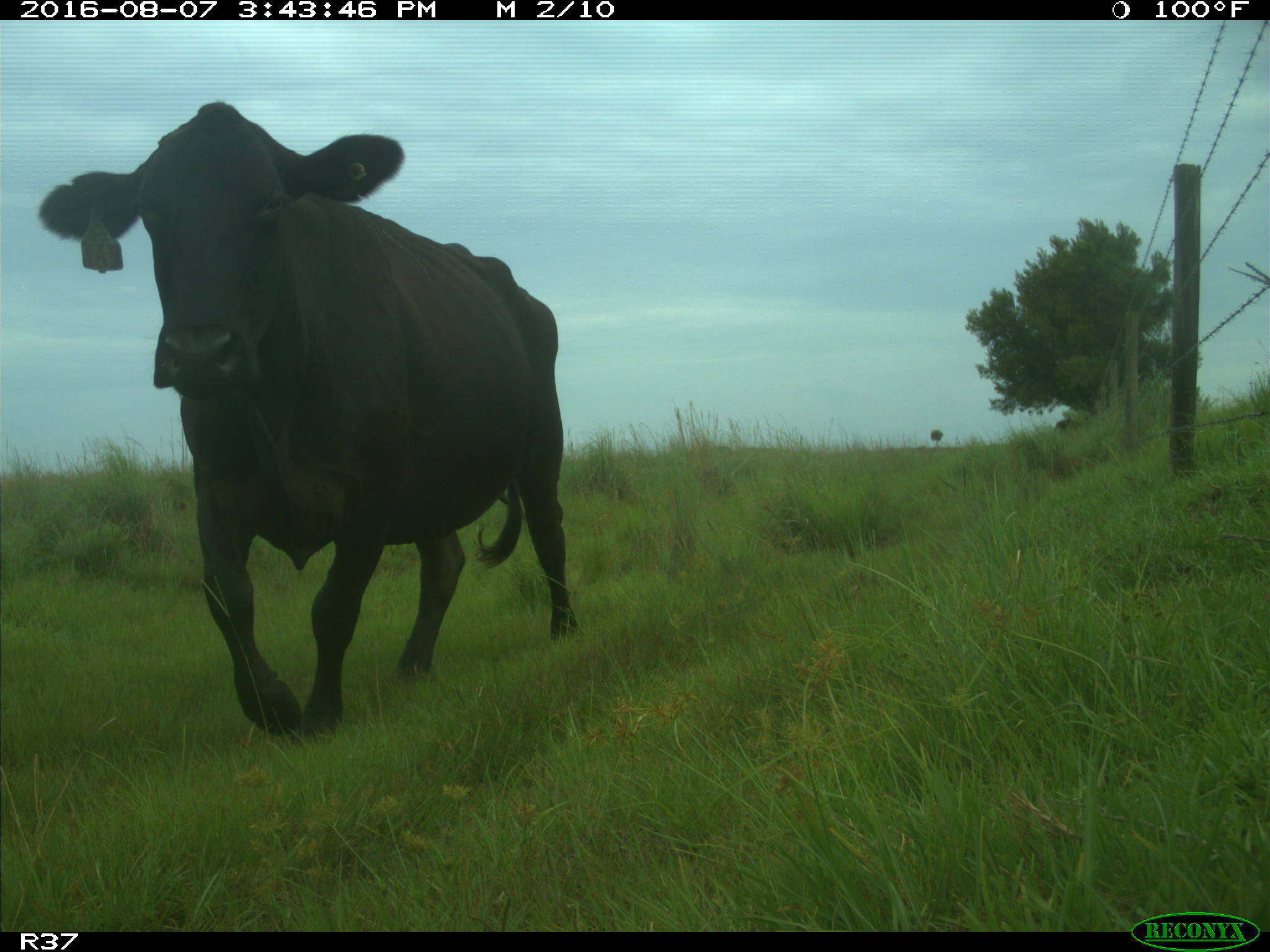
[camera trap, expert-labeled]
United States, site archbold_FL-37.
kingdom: Animalia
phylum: Chordata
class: Mammalia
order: Artiodactyla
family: Bovidae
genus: Bos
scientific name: Bos taurus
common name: domestic cow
Bos taurus (domestic cow).